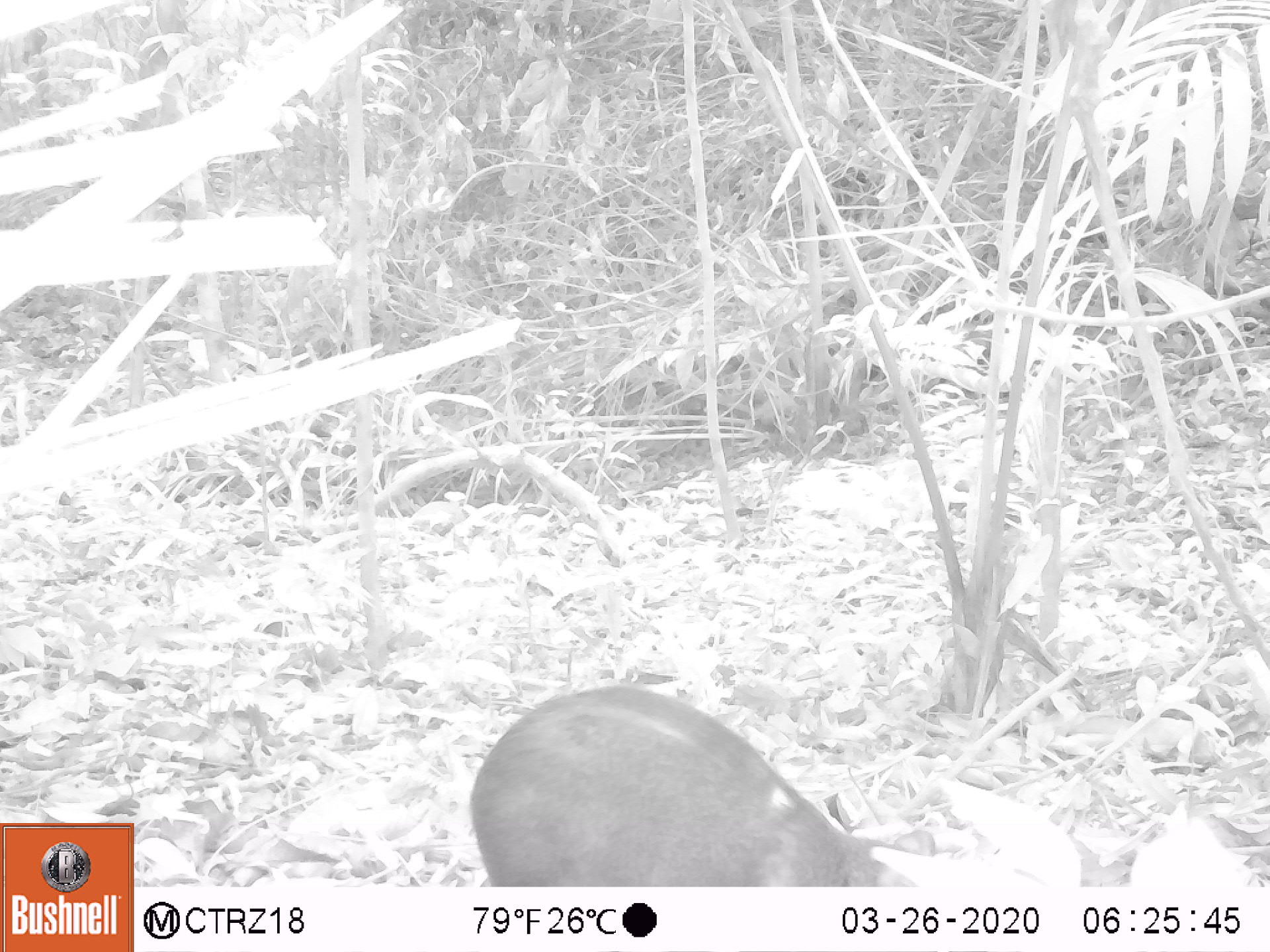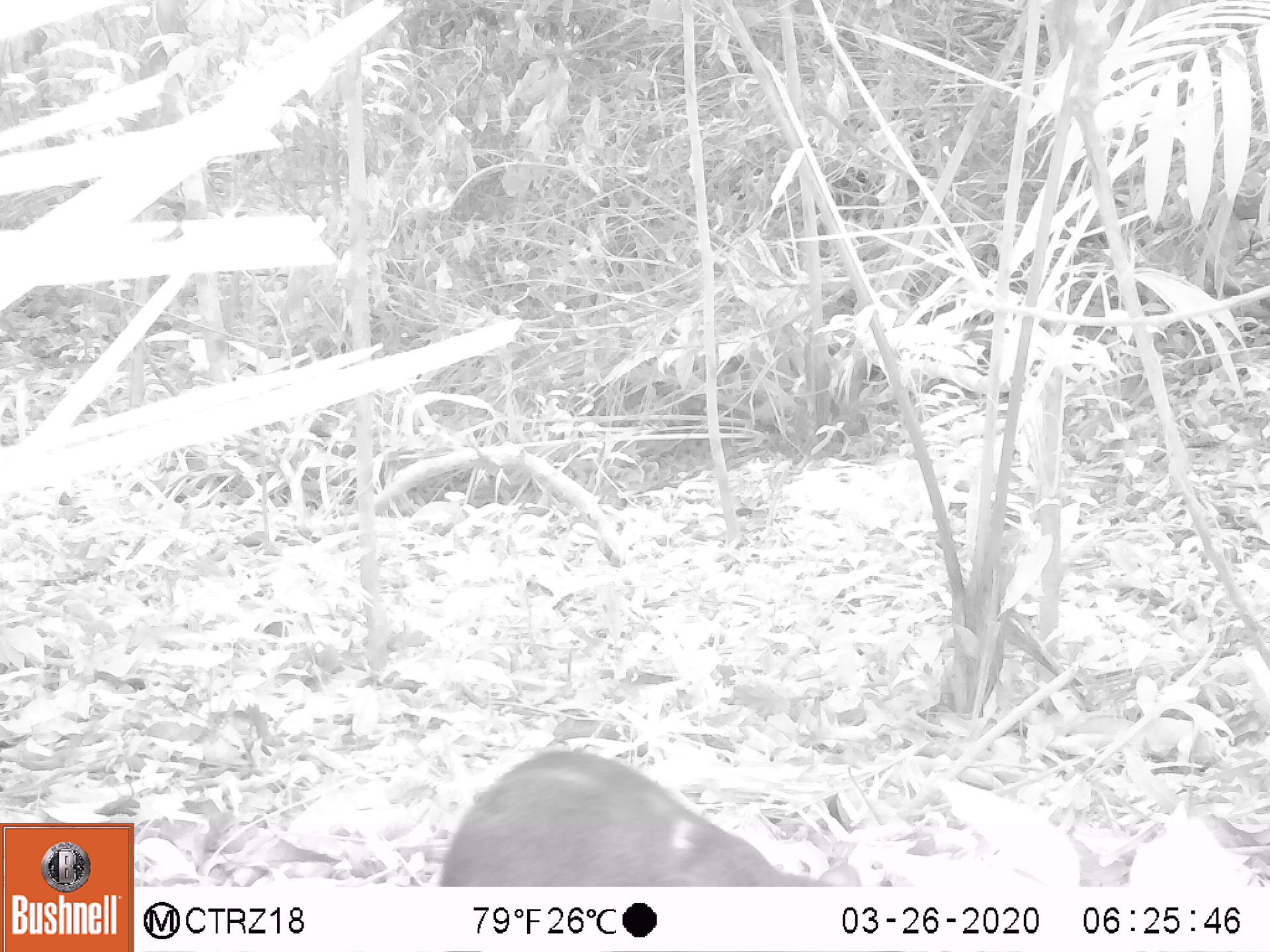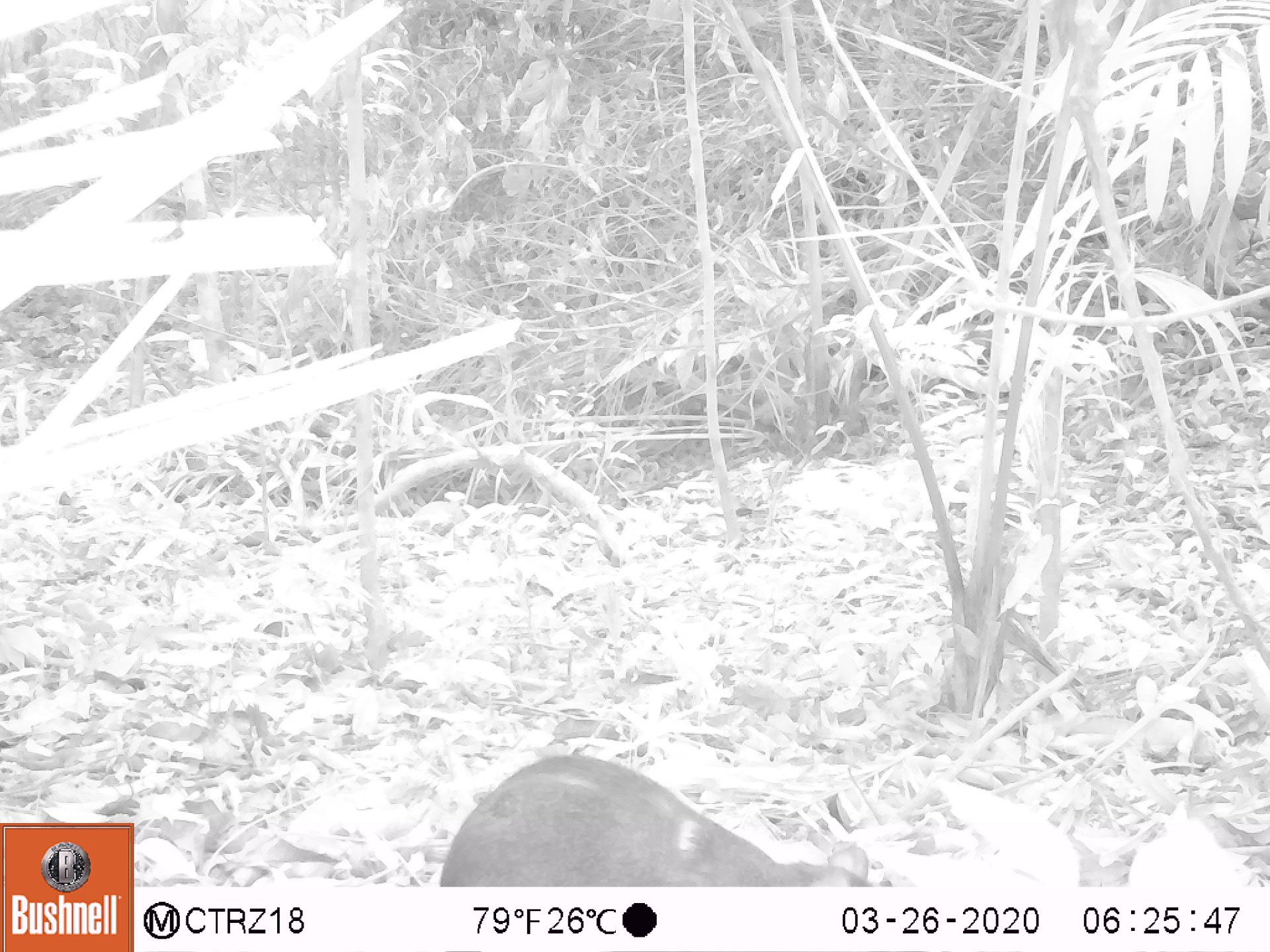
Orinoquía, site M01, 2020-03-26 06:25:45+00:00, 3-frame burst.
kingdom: Animalia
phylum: Chordata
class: Mammalia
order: Rodentia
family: Dasyproctidae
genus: Dasyprocta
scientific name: Dasyprocta fuliginosa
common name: black agouti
Black agouti (Dasyprocta fuliginosa).